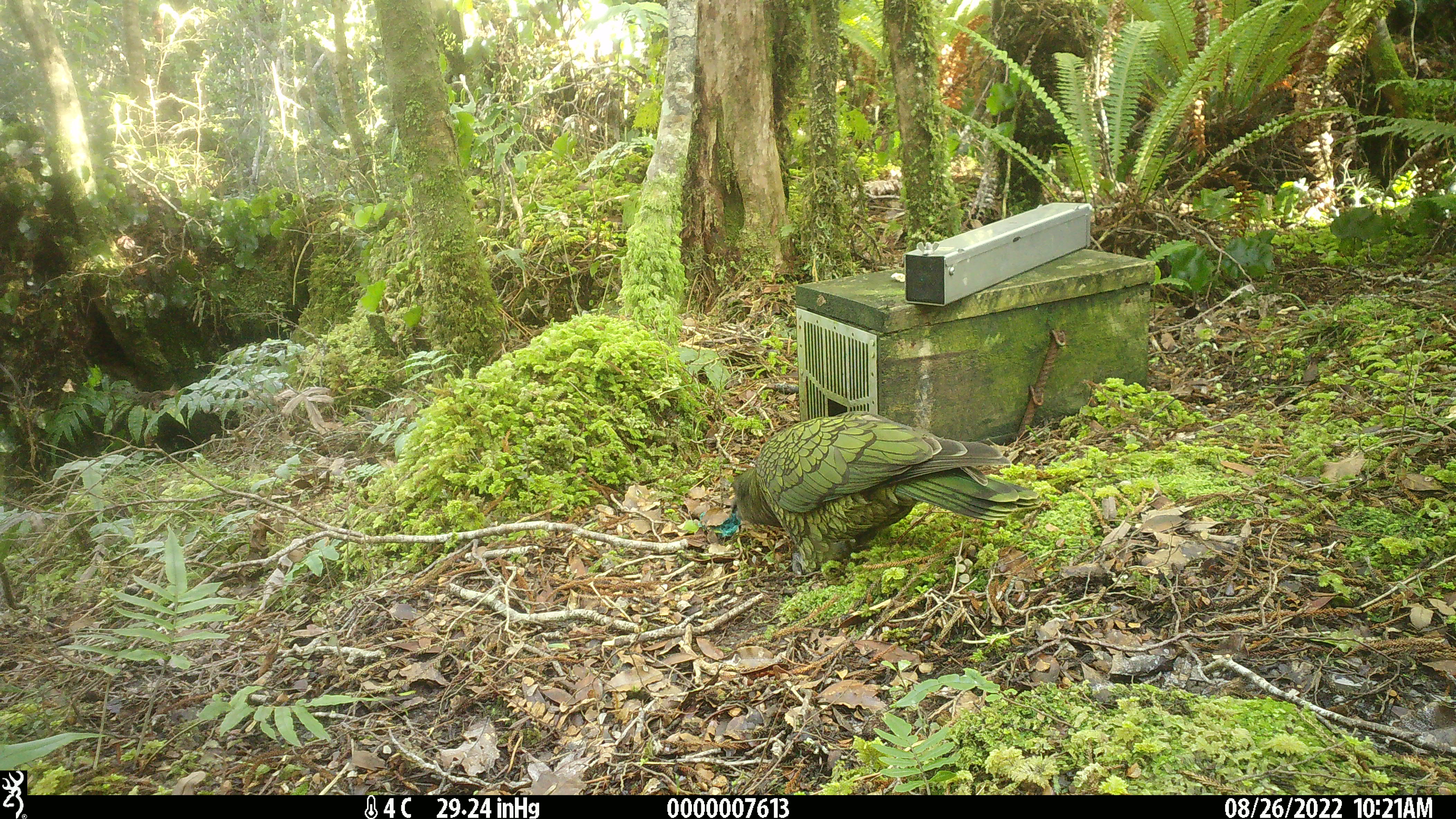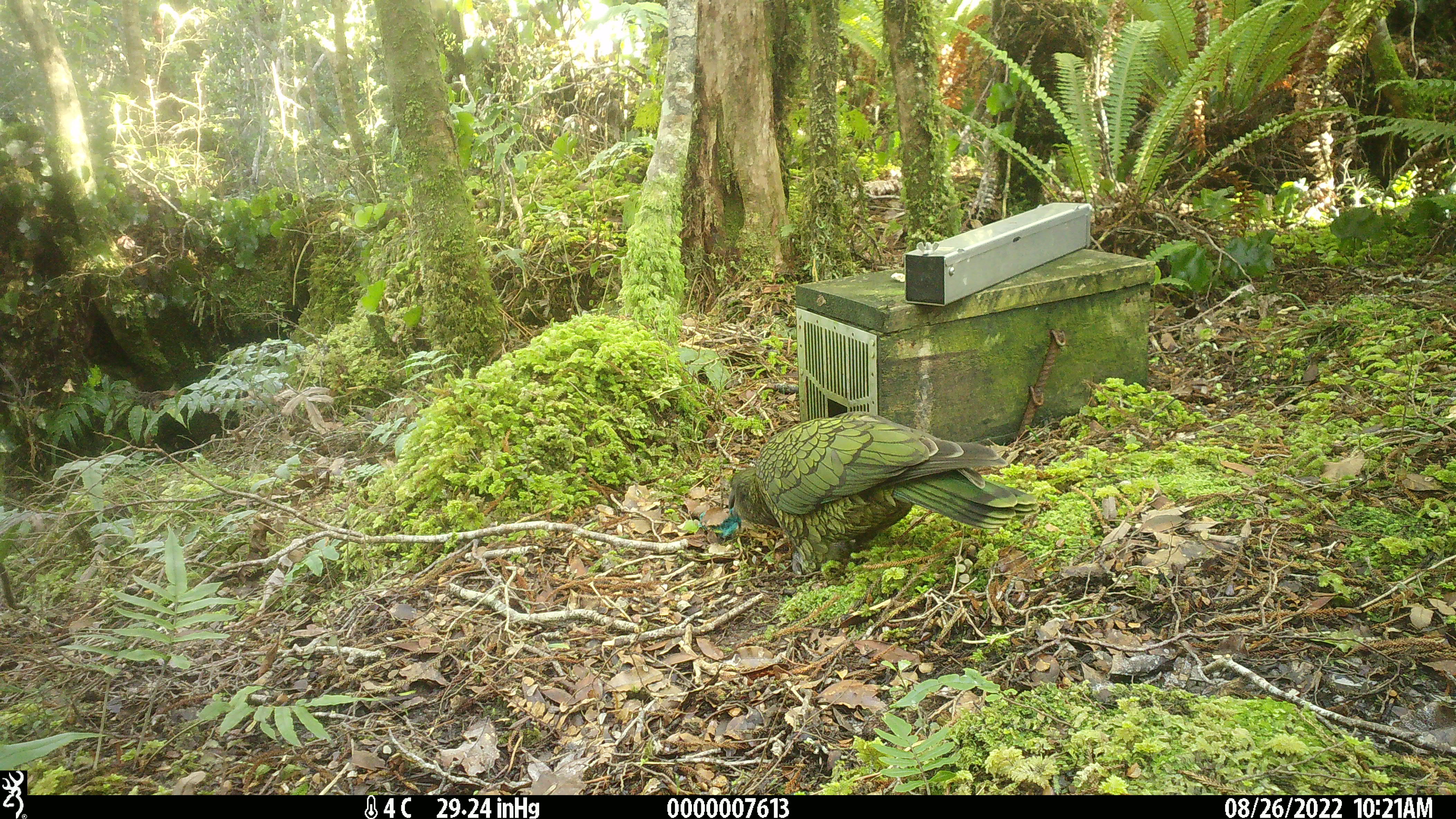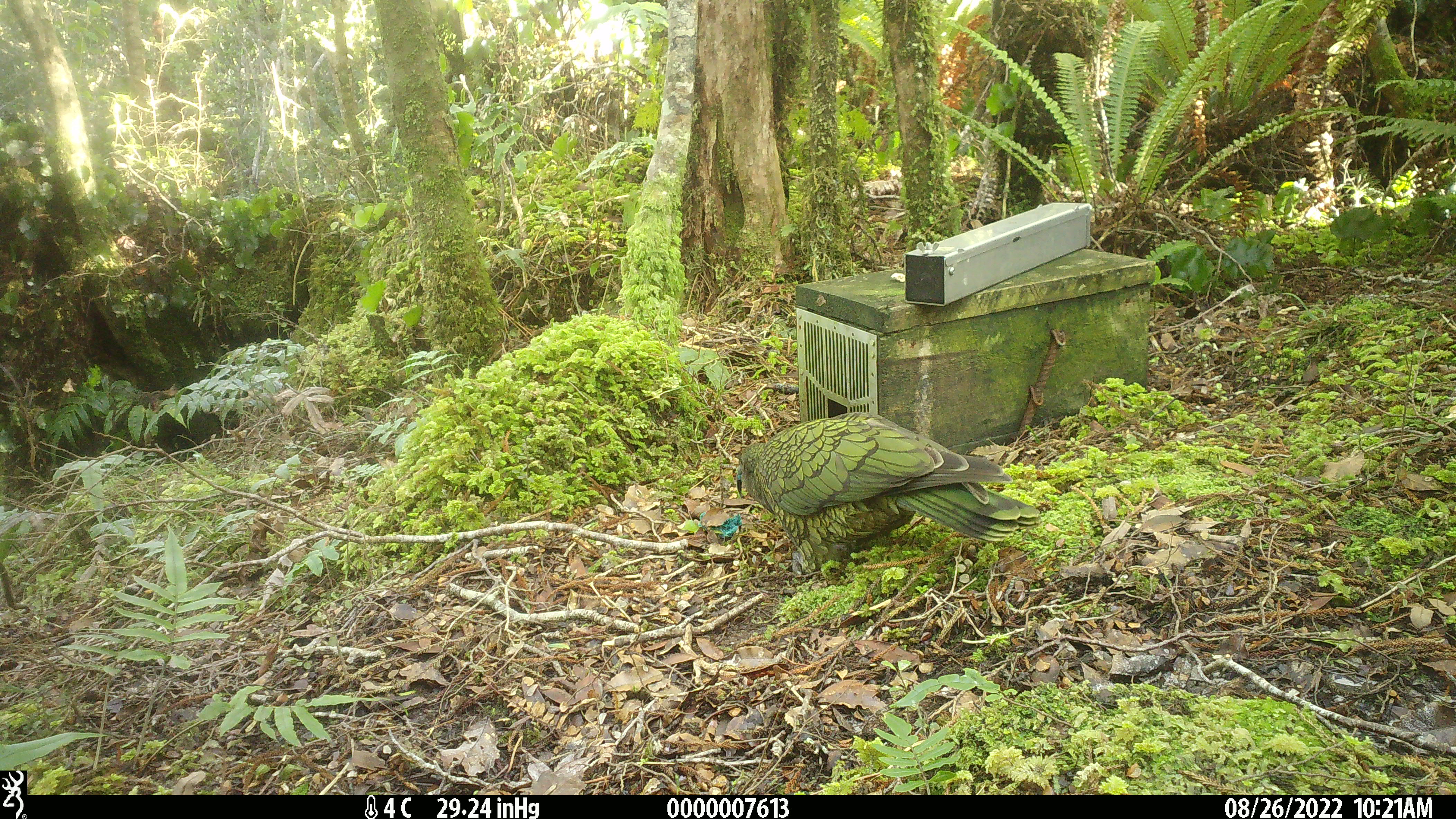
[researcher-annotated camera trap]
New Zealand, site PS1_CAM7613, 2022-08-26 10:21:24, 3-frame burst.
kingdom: Animalia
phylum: Chordata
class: Aves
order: Psittaciformes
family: Strigopidae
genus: Nestor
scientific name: Nestor notabilis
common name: kea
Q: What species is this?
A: Kea (Nestor notabilis).